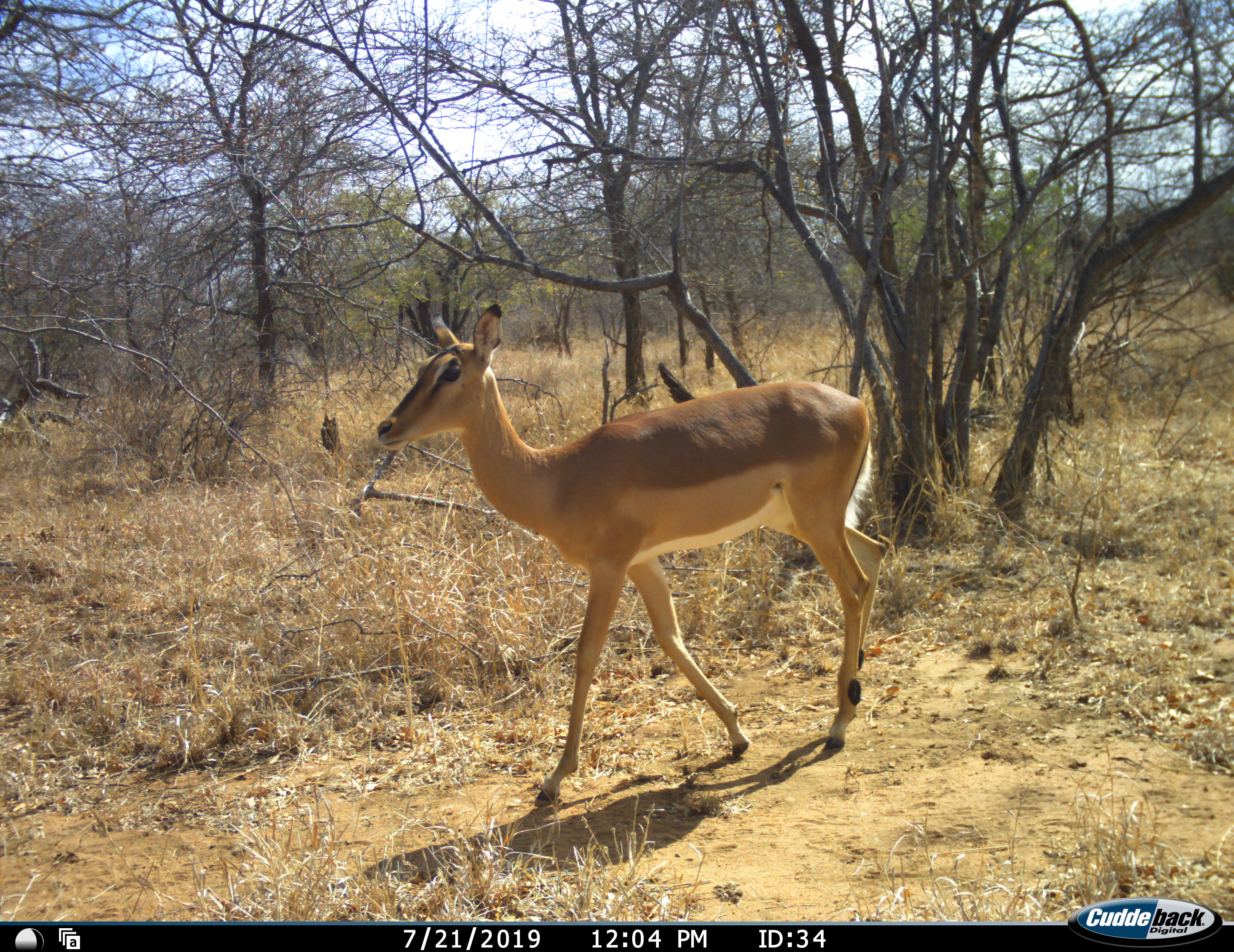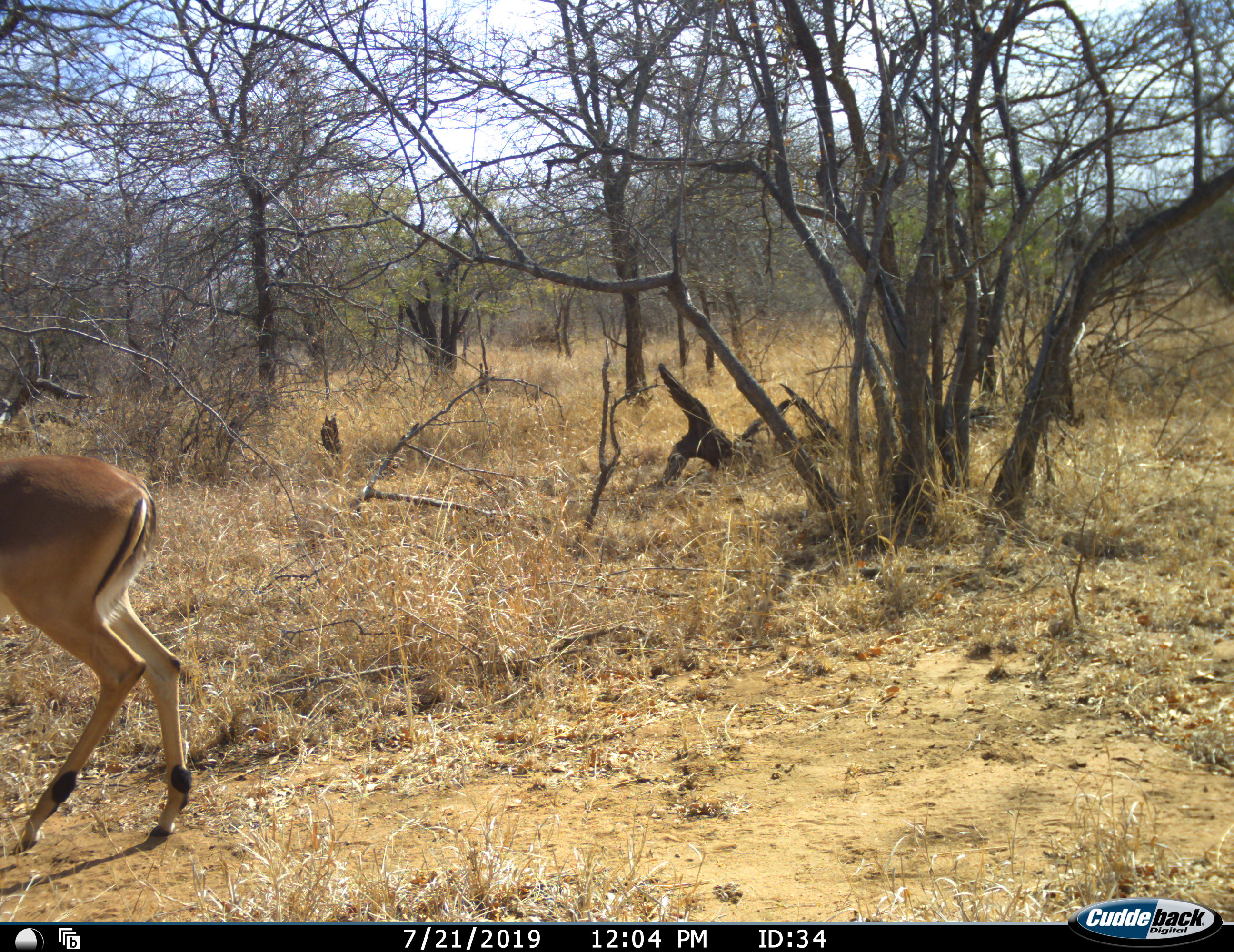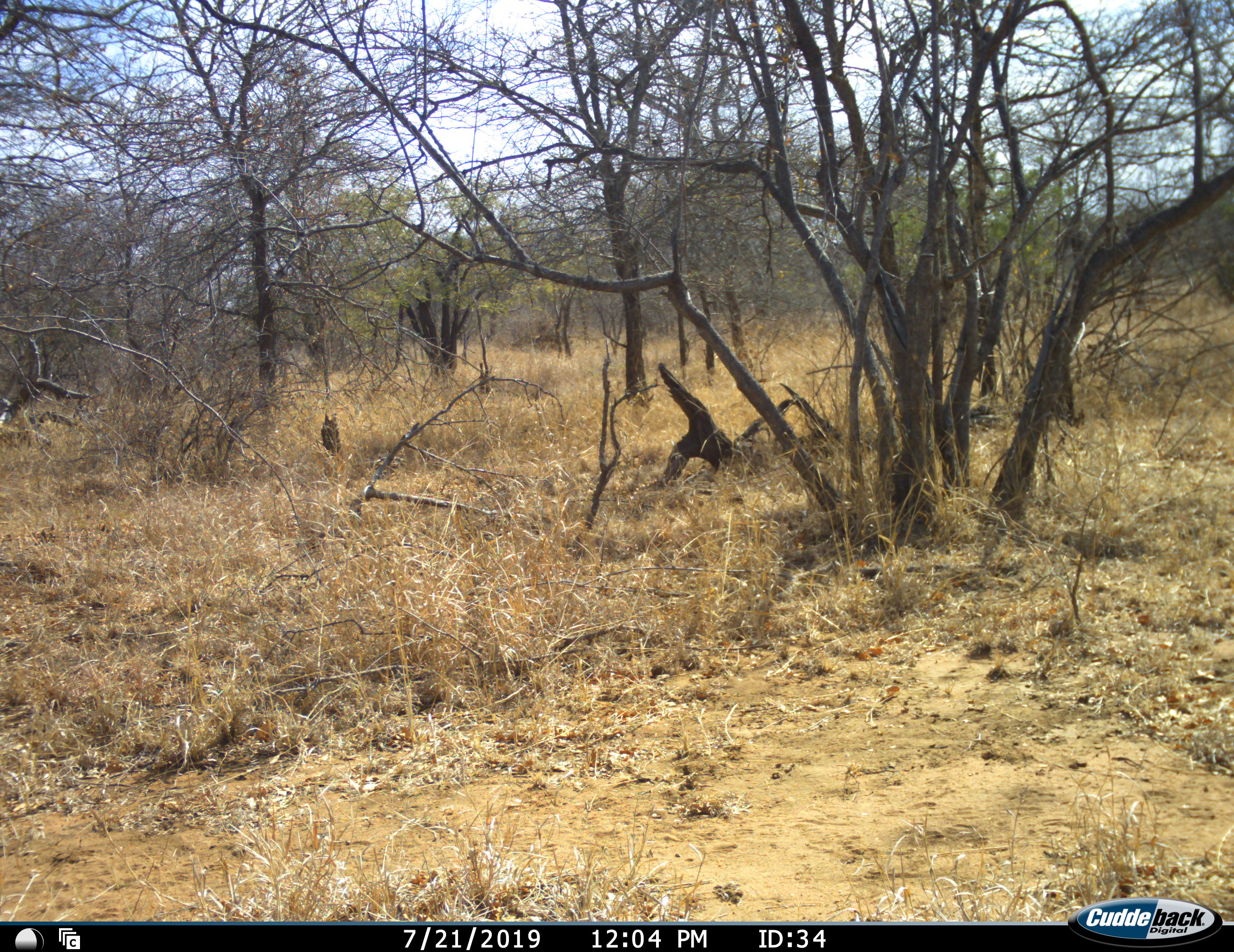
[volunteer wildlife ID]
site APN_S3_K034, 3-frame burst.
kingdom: Animalia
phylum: Chordata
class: Mammalia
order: Artiodactyla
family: Bovidae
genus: Aepyceros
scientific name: Aepyceros melampus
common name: impala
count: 1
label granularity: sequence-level